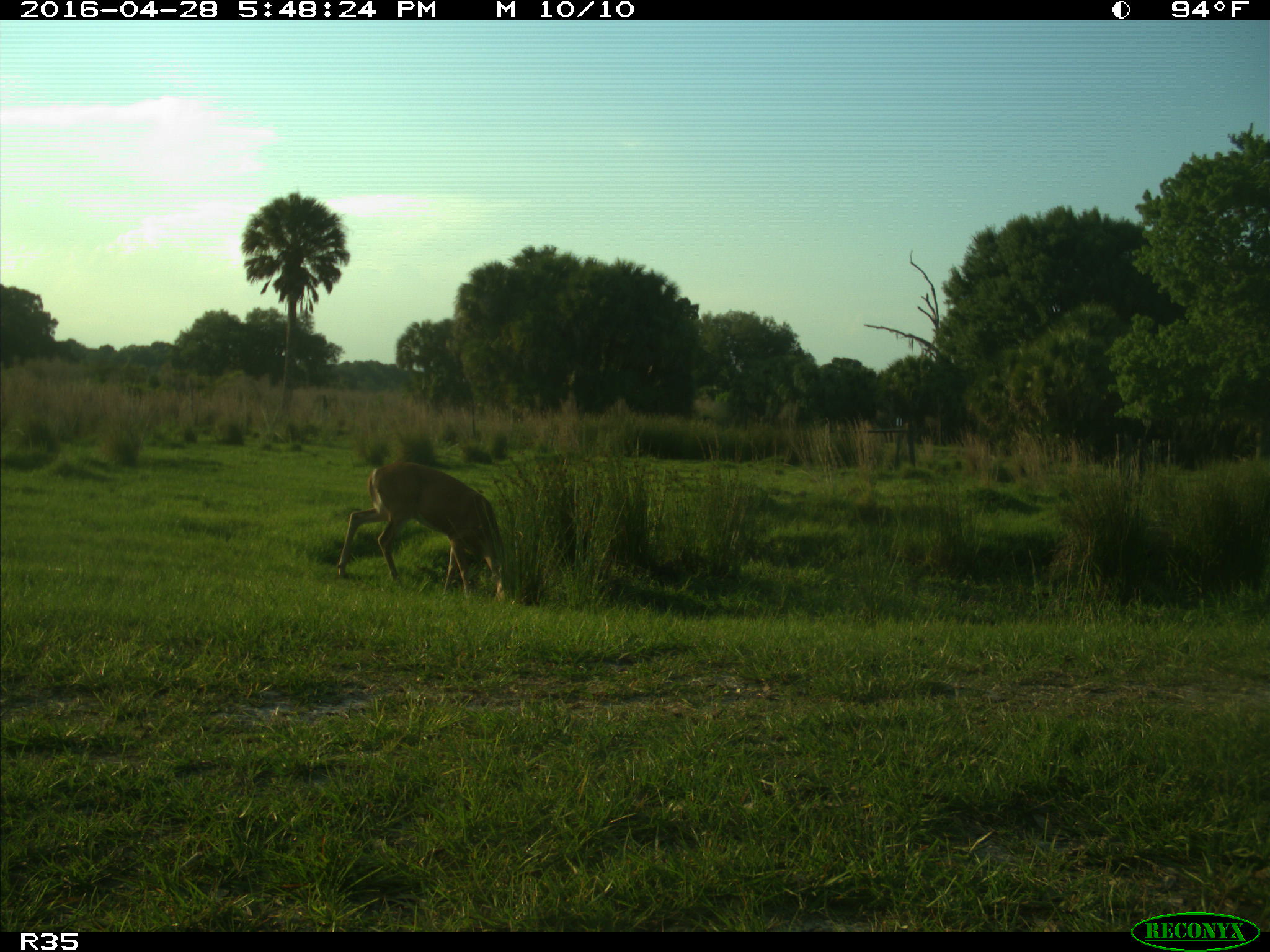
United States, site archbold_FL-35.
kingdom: Animalia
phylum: Chordata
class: Mammalia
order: Artiodactyla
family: Cervidae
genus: Odocoileus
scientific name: Odocoileus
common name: deer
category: unidentified deer